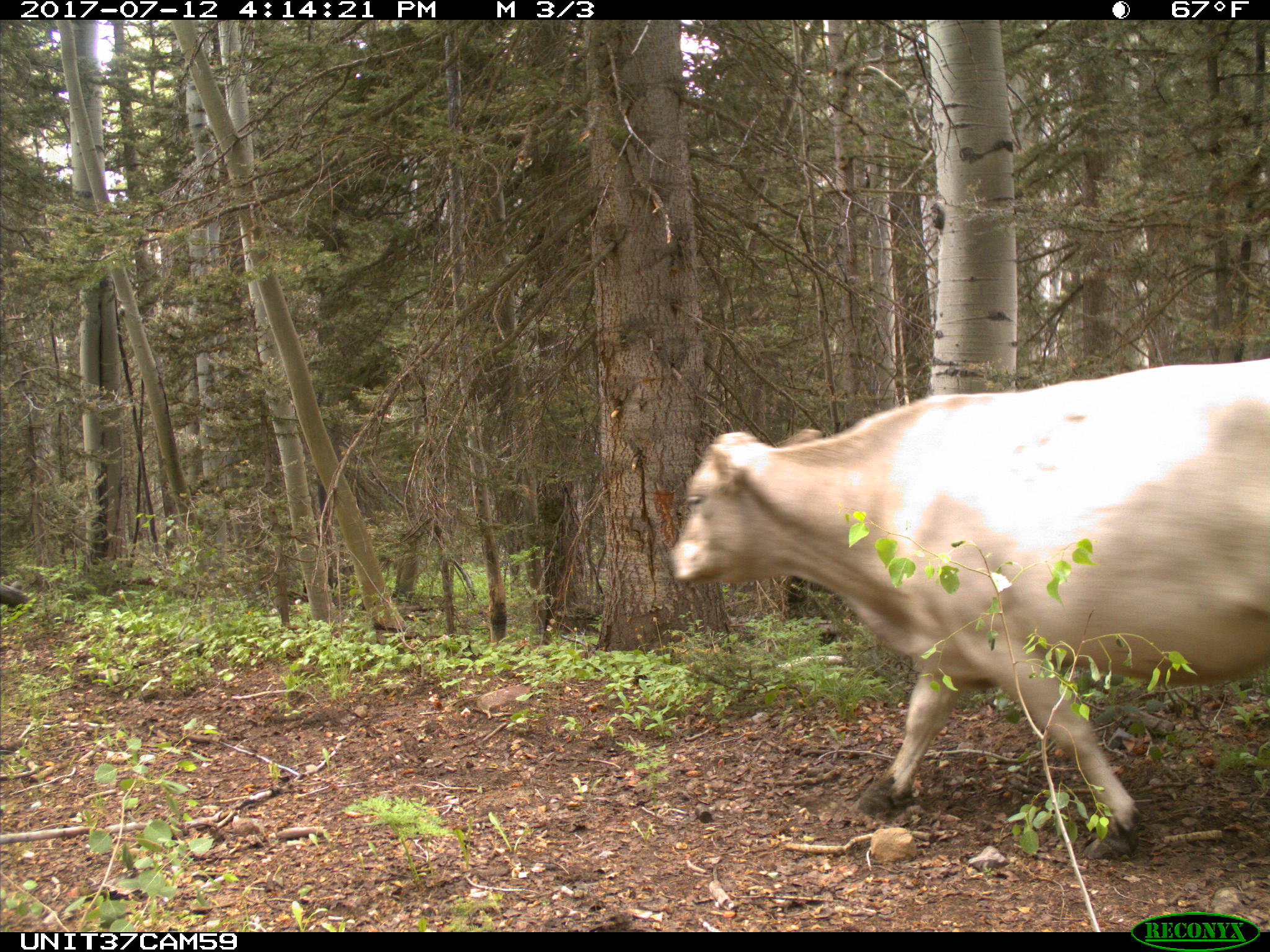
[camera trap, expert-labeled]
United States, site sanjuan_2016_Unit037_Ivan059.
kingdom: Animalia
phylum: Chordata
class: Mammalia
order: Artiodactyla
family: Bovidae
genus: Bos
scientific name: Bos taurus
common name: domestic cow